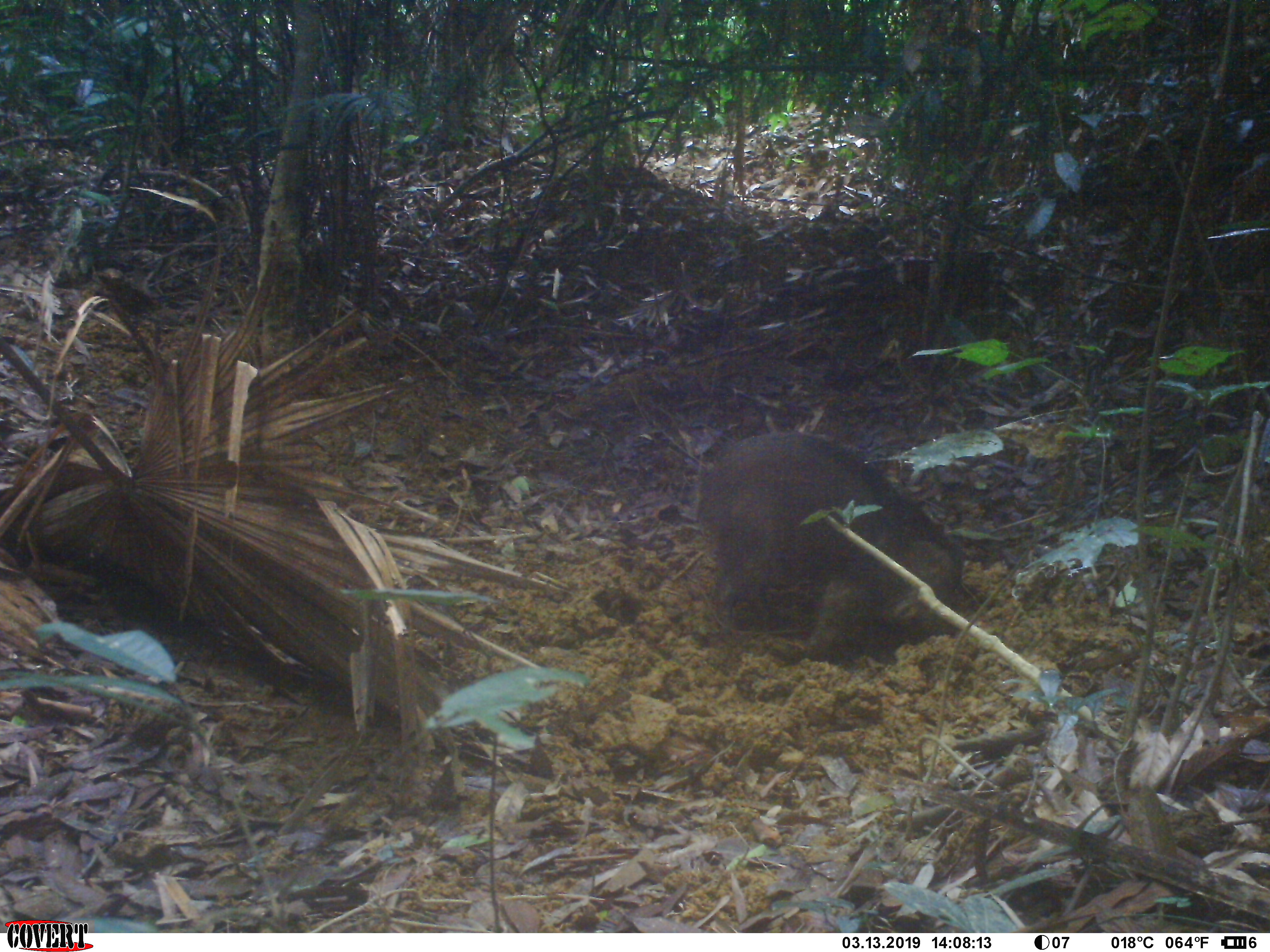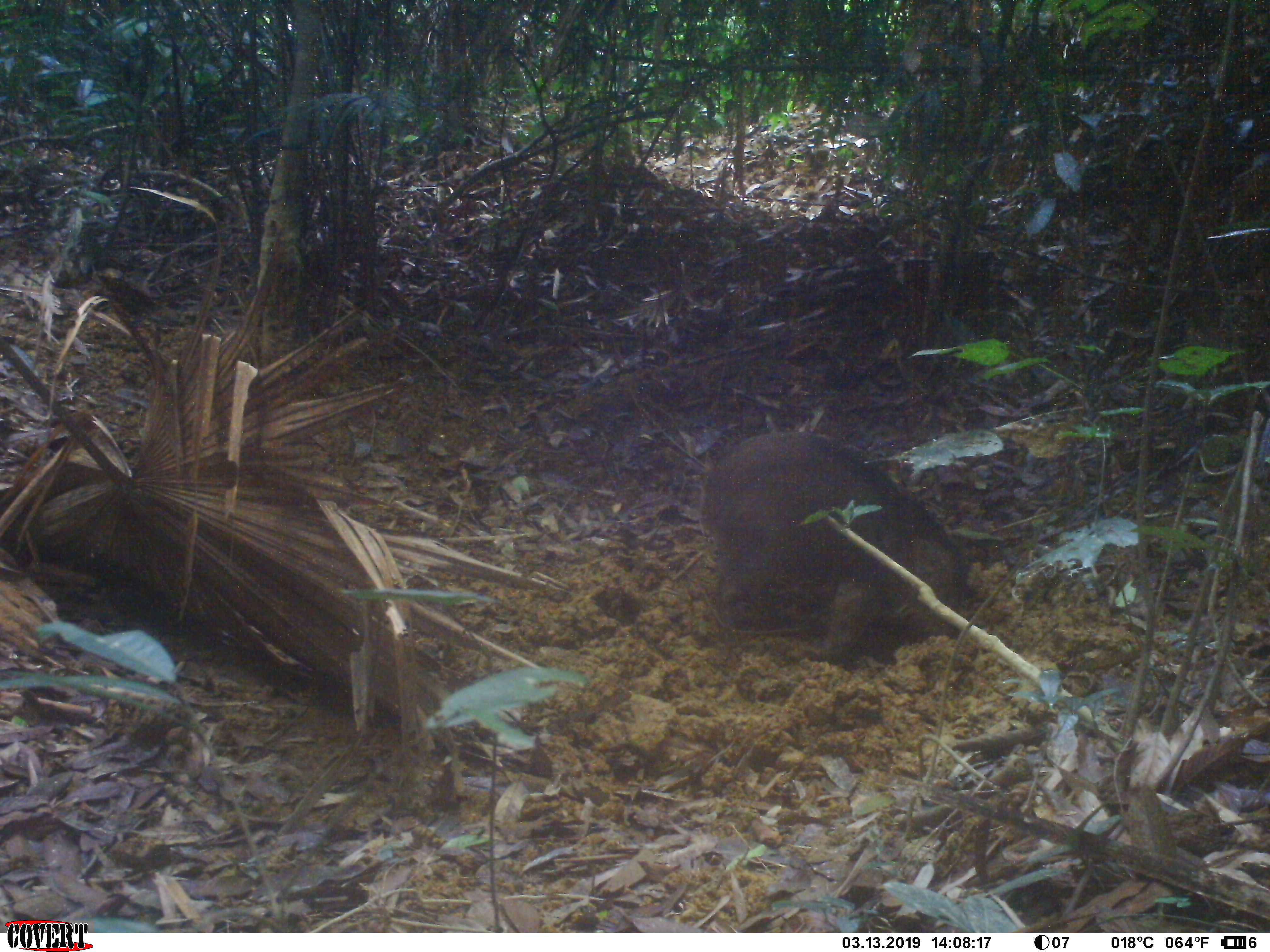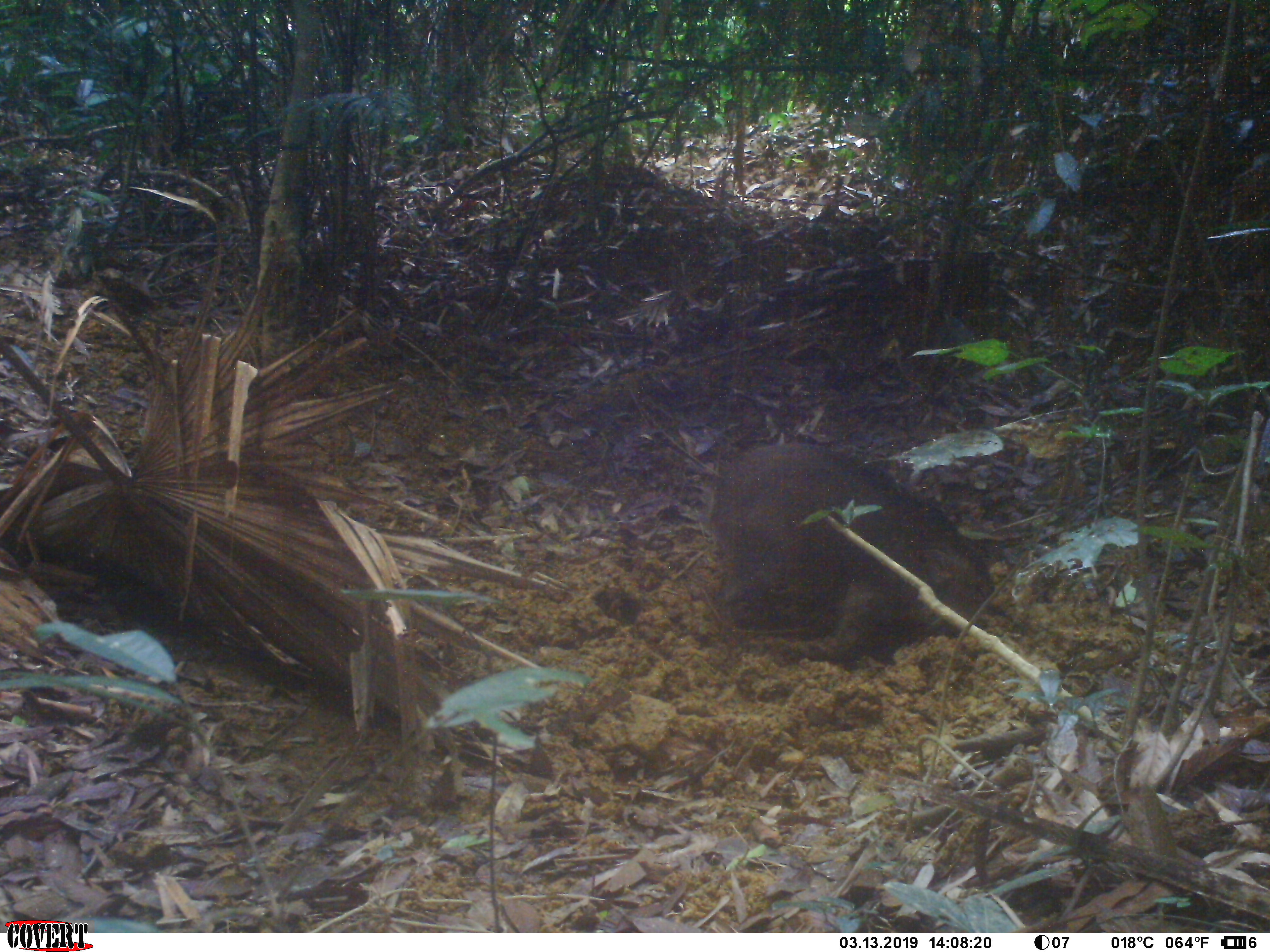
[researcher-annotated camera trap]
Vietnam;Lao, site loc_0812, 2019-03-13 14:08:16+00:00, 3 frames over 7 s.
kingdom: Animalia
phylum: Chordata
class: Mammalia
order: Artiodactyla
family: Suidae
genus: Sus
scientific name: Sus scrofa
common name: eurasian wild pig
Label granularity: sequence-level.